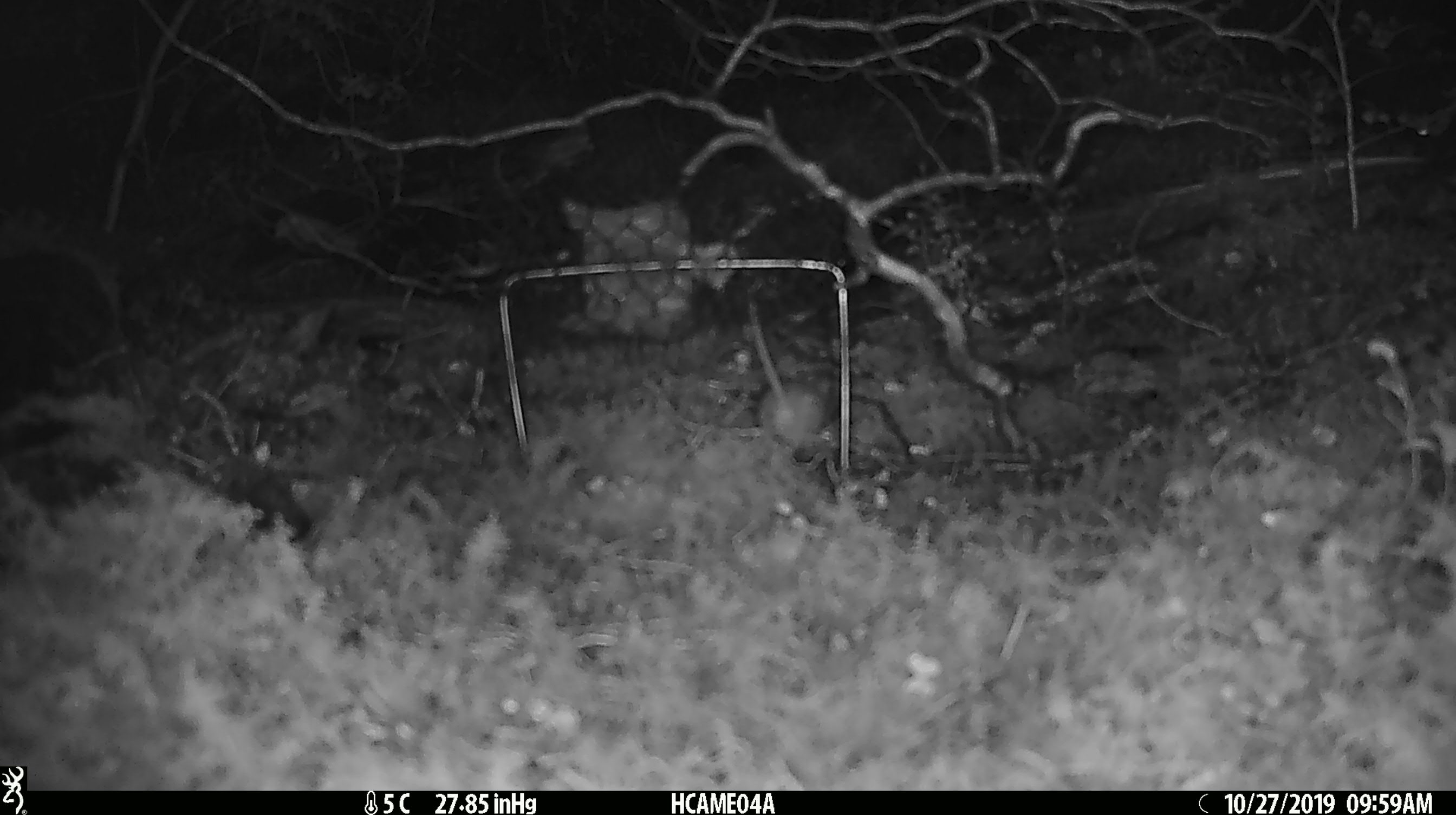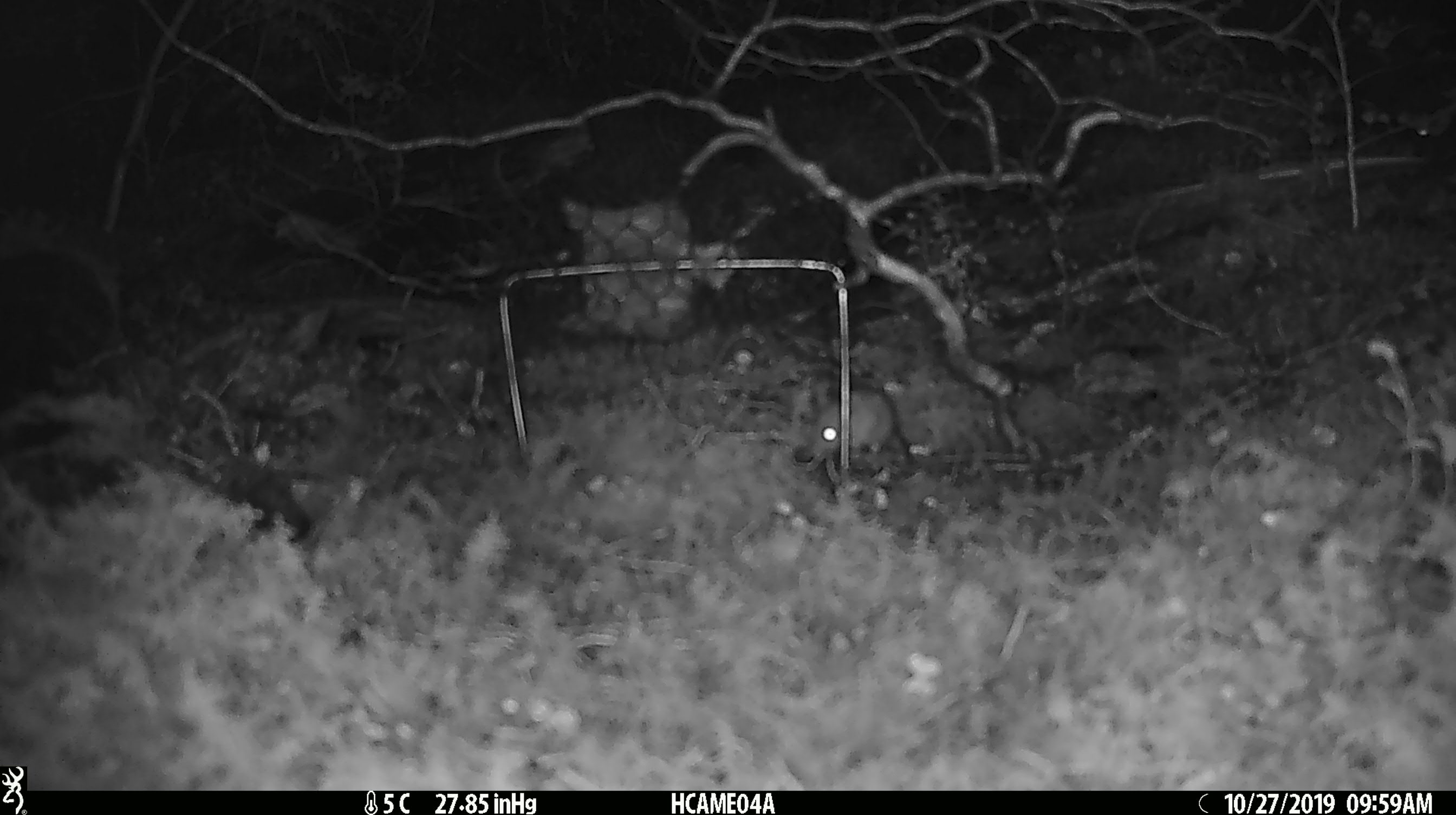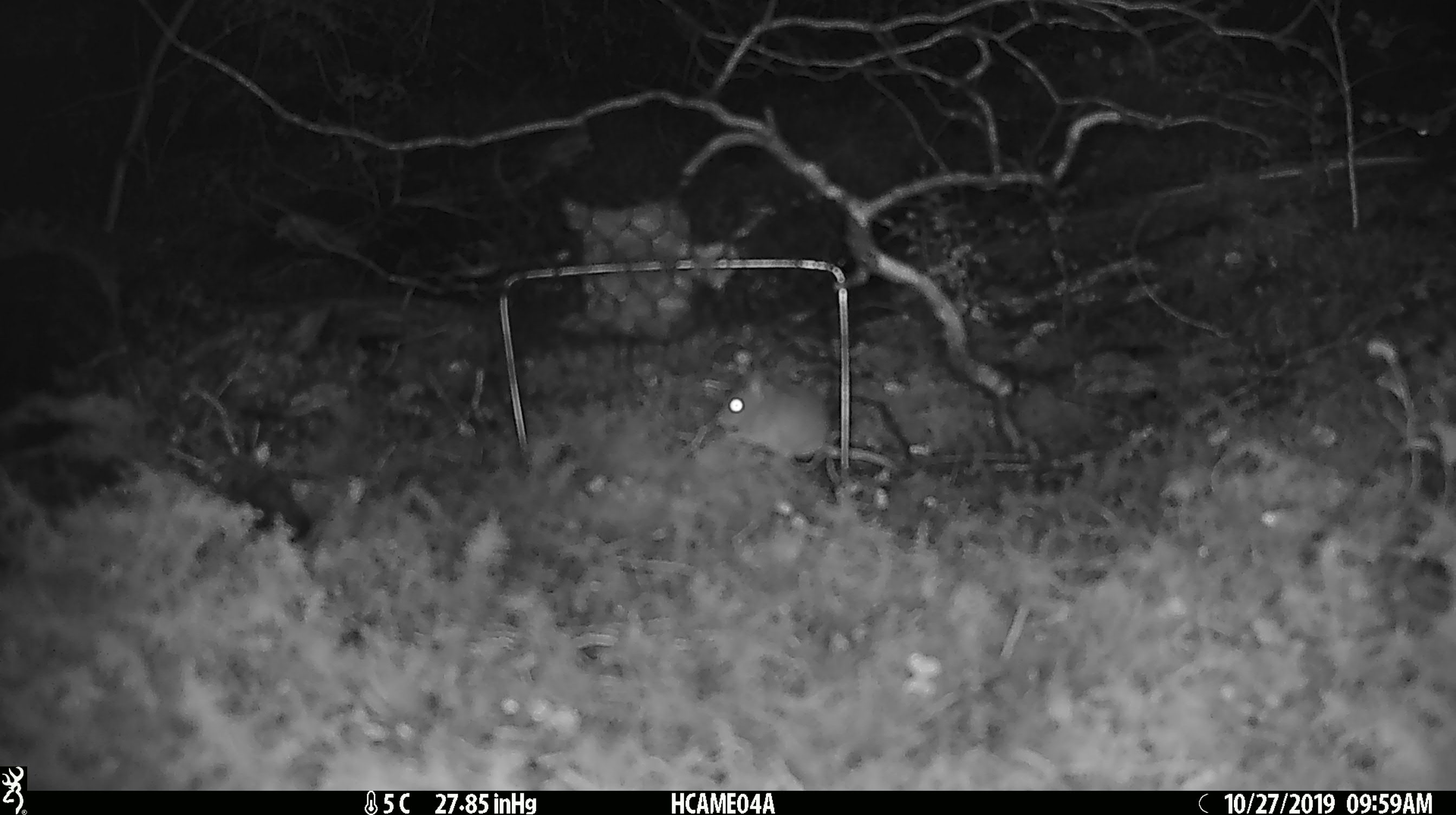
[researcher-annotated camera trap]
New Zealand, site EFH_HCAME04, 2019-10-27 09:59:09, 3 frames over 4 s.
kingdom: Animalia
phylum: Chordata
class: Mammalia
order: Rodentia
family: Muridae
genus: Mus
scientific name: Mus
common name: mouse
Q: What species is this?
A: Mouse (Mus).